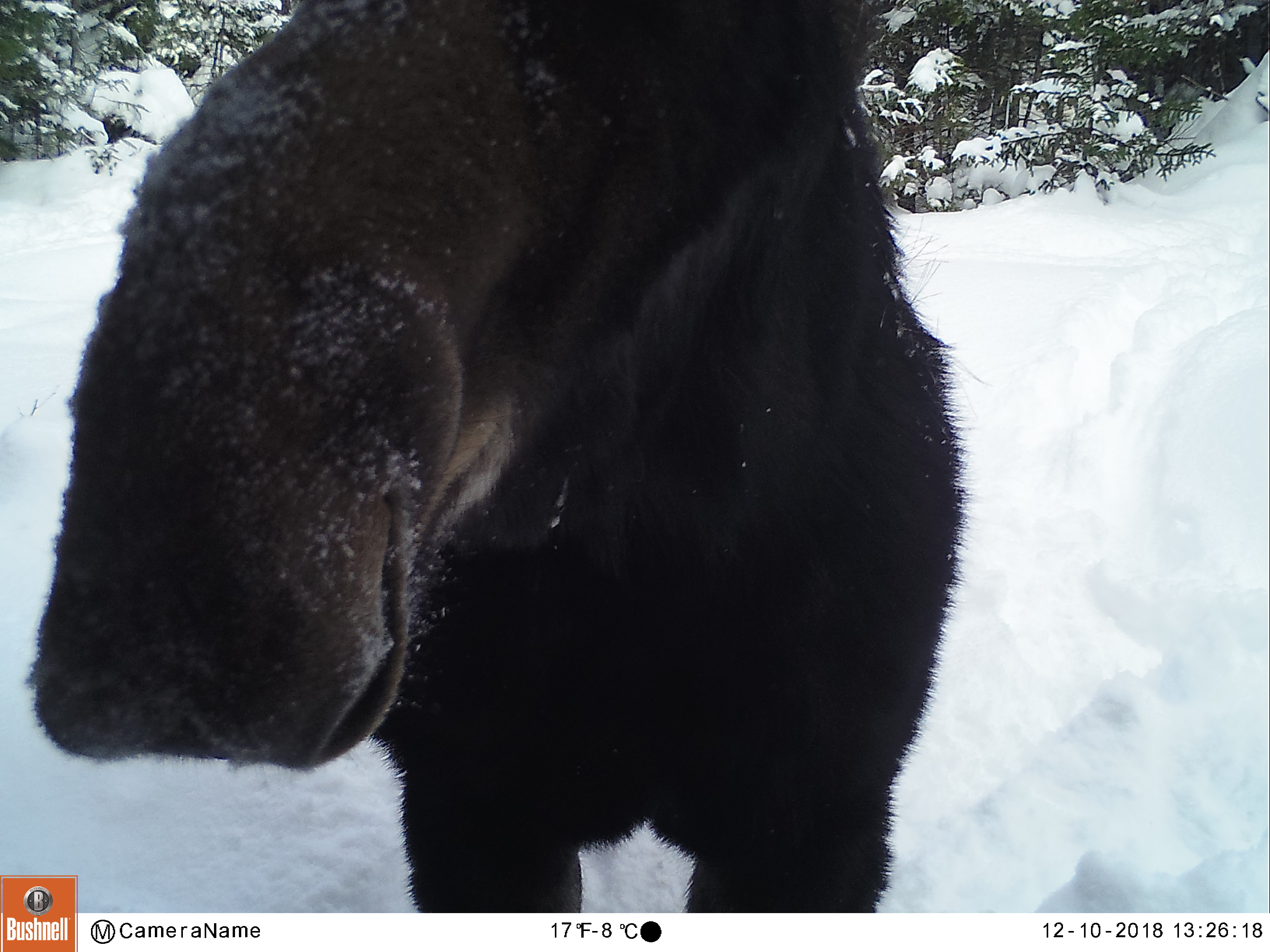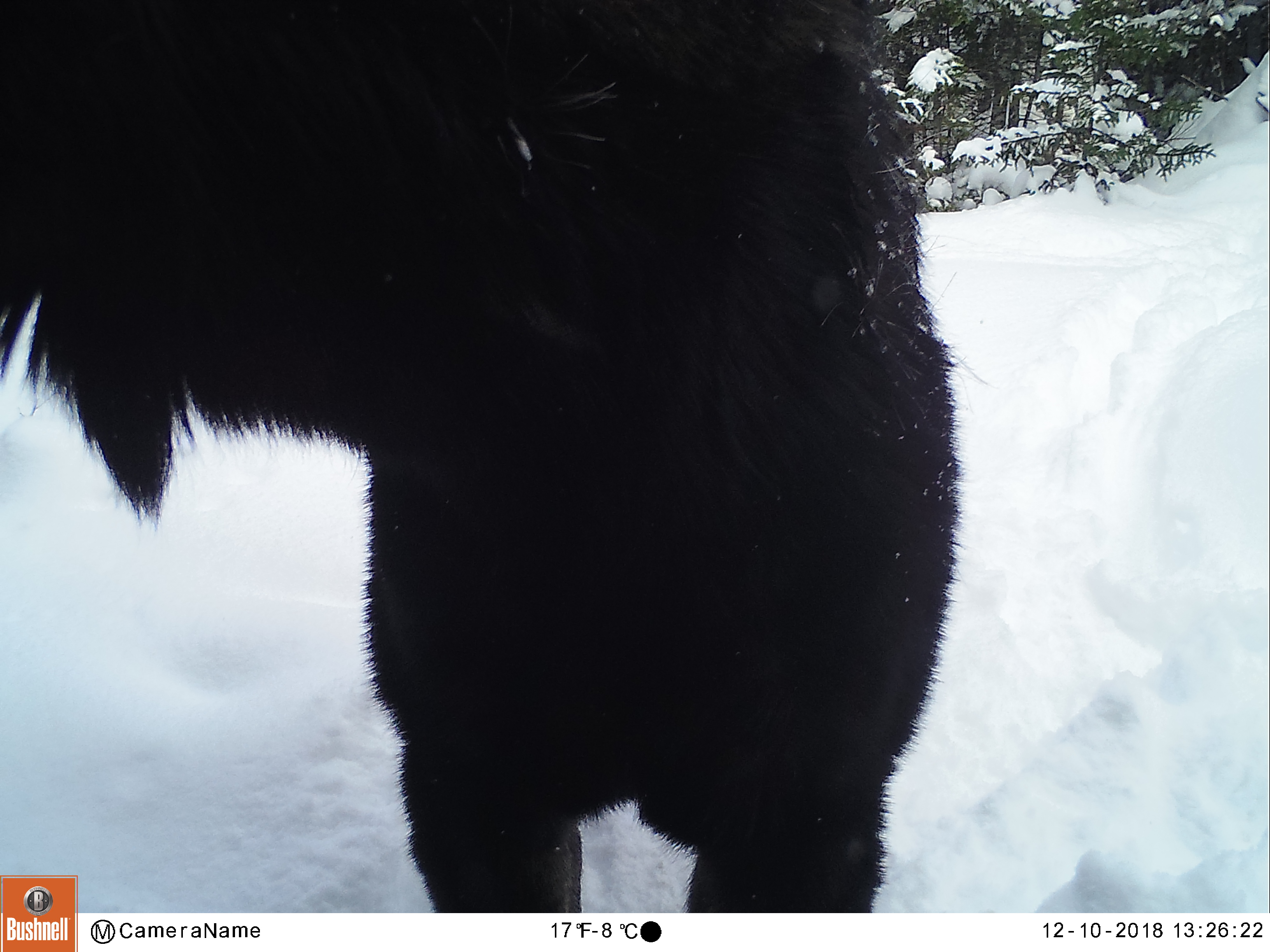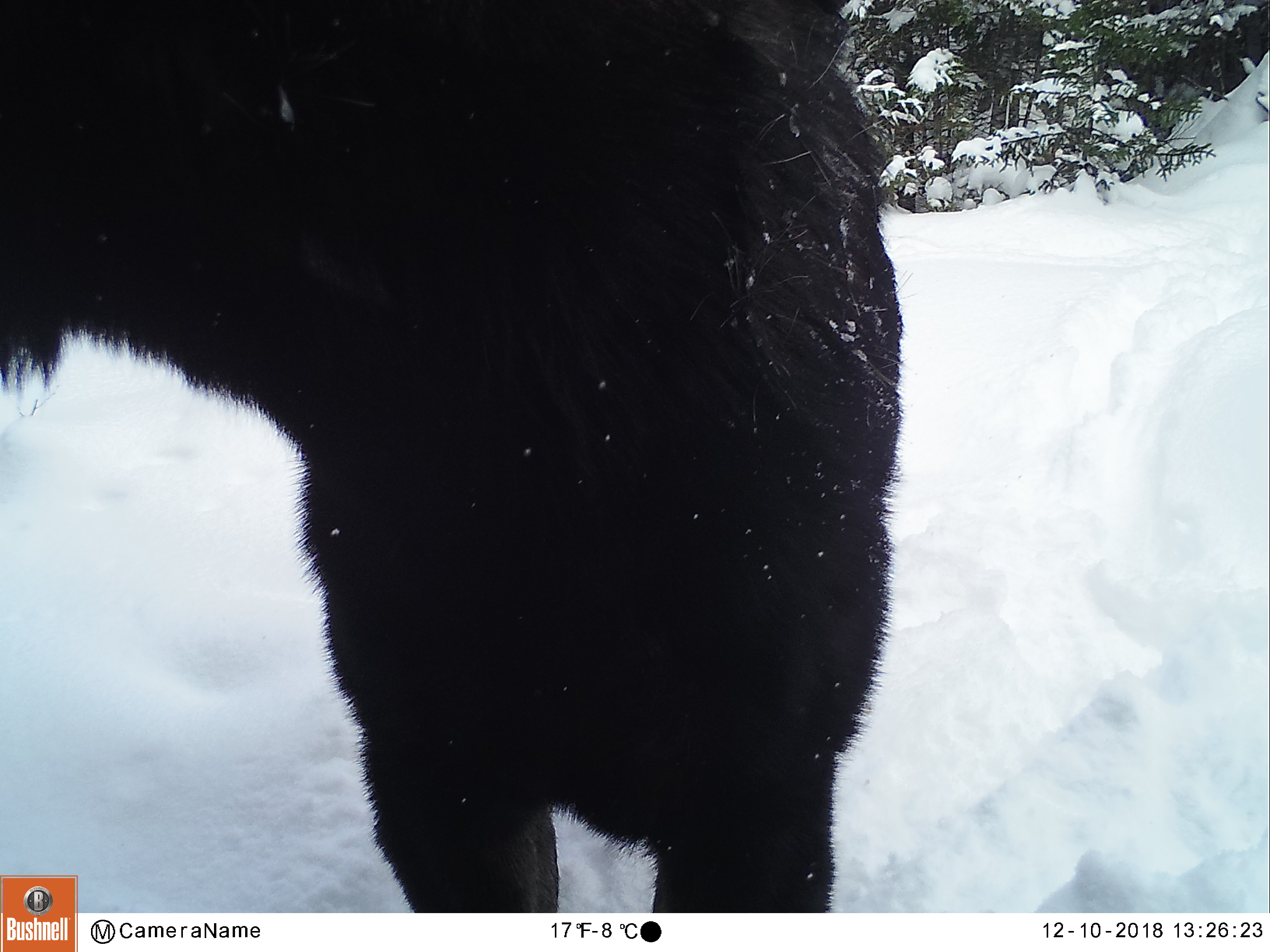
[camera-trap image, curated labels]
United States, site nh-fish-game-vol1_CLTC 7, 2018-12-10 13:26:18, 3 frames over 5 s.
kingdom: Animalia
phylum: Chordata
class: Mammalia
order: Artiodactyla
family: Cervidae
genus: Alces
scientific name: Alces alces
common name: moose